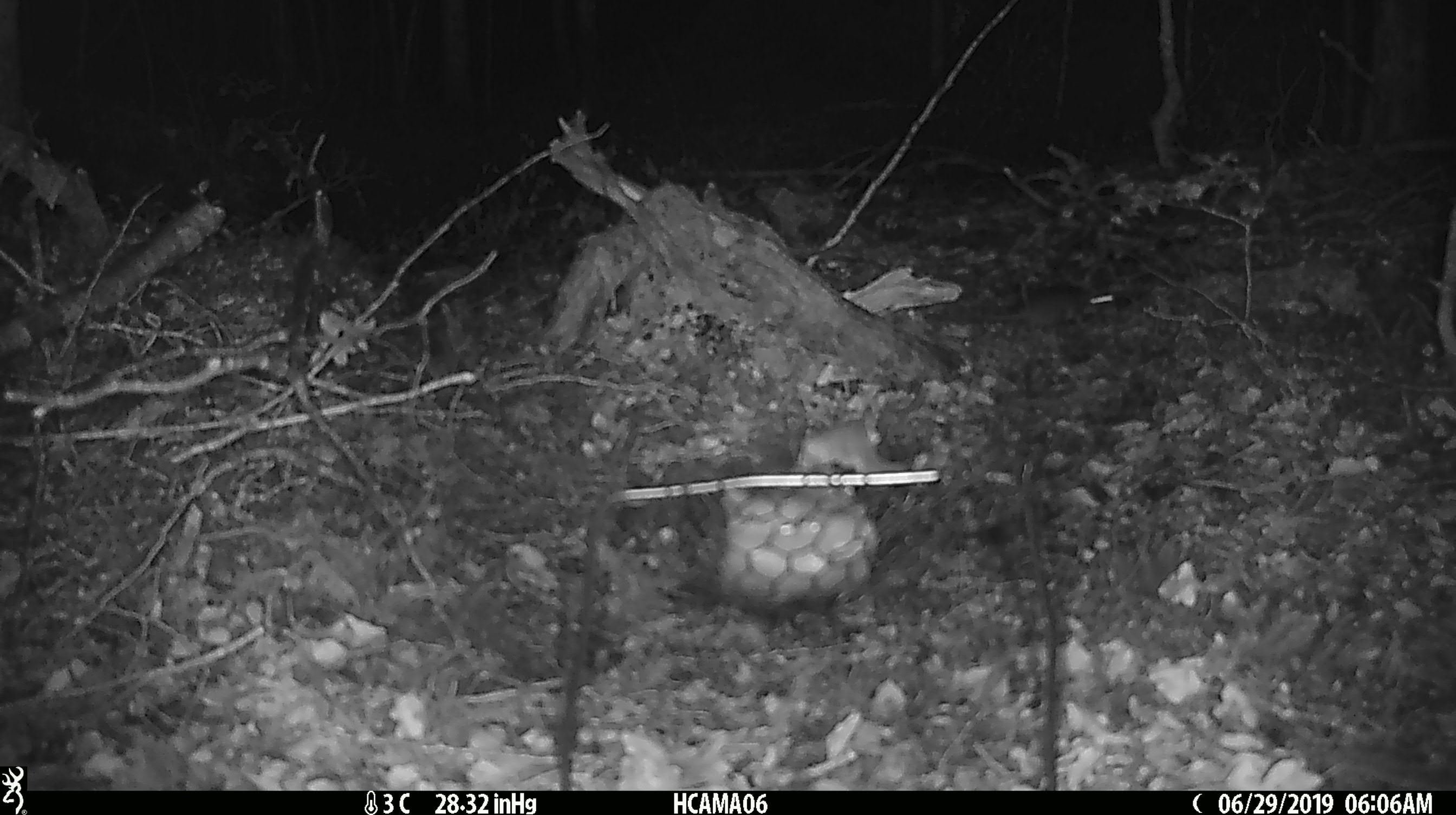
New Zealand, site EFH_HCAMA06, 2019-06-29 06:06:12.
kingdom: Animalia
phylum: Chordata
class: Mammalia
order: Rodentia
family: Muridae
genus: Mus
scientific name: Mus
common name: mouse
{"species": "mouse (Mus)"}